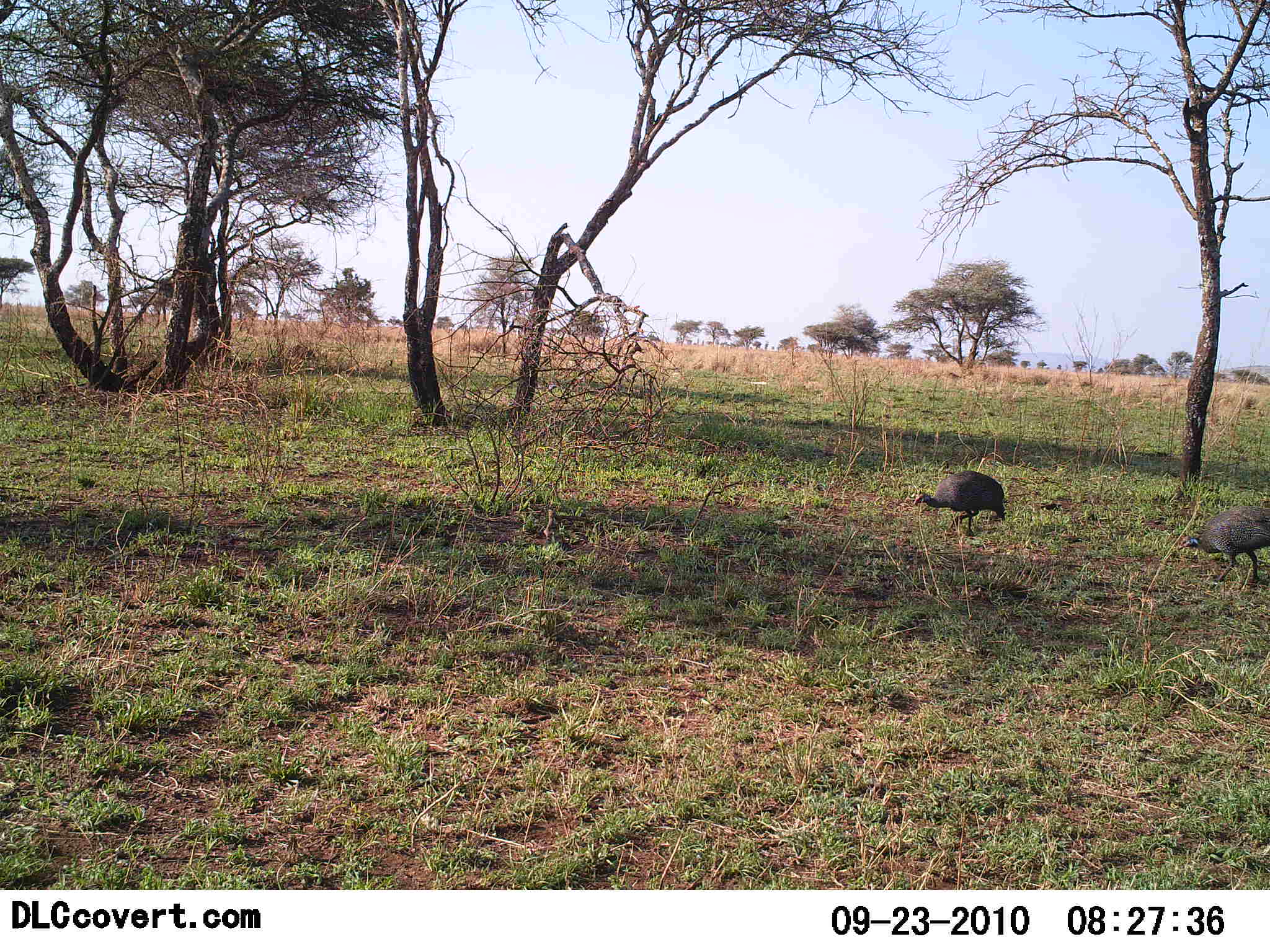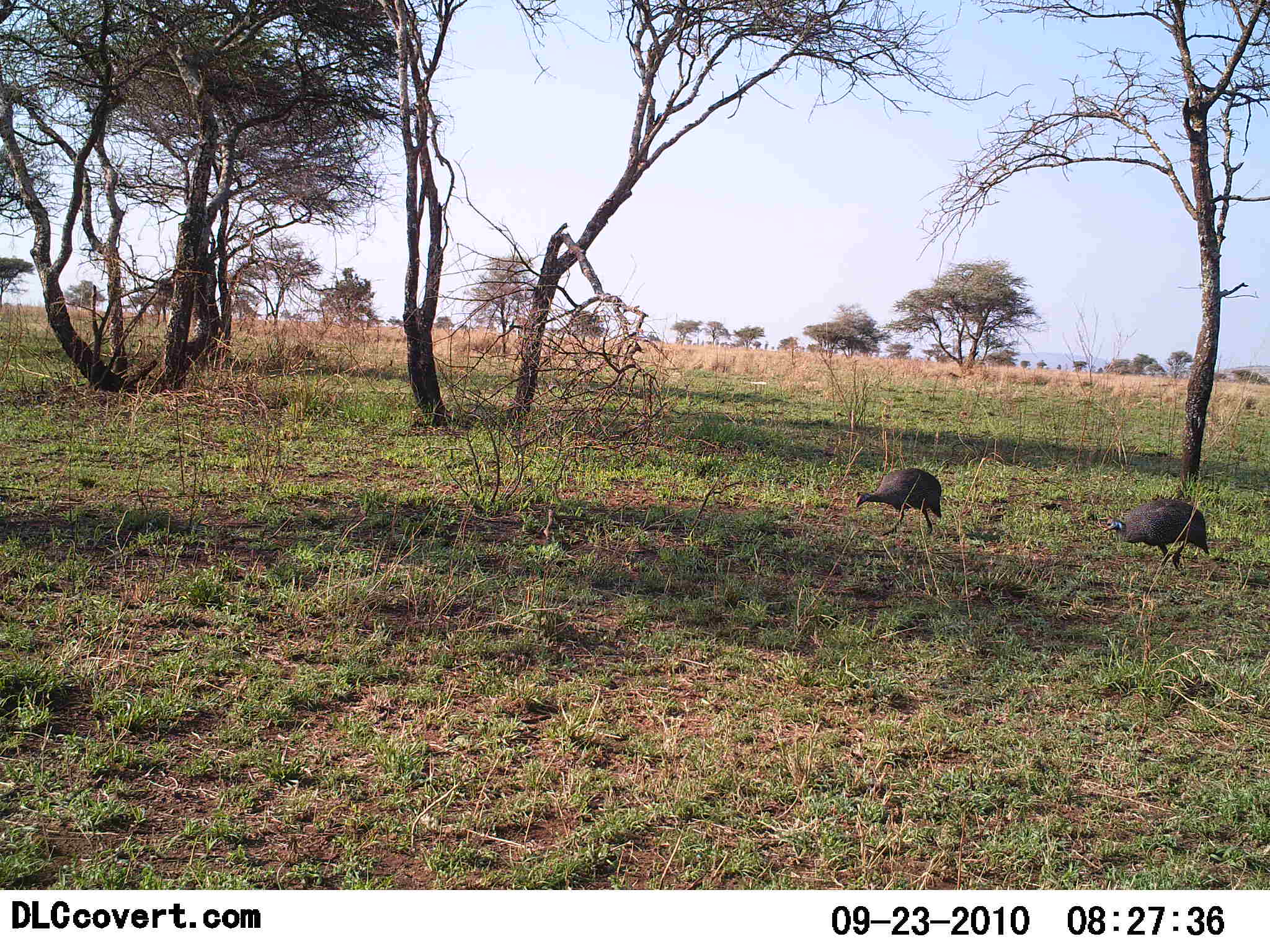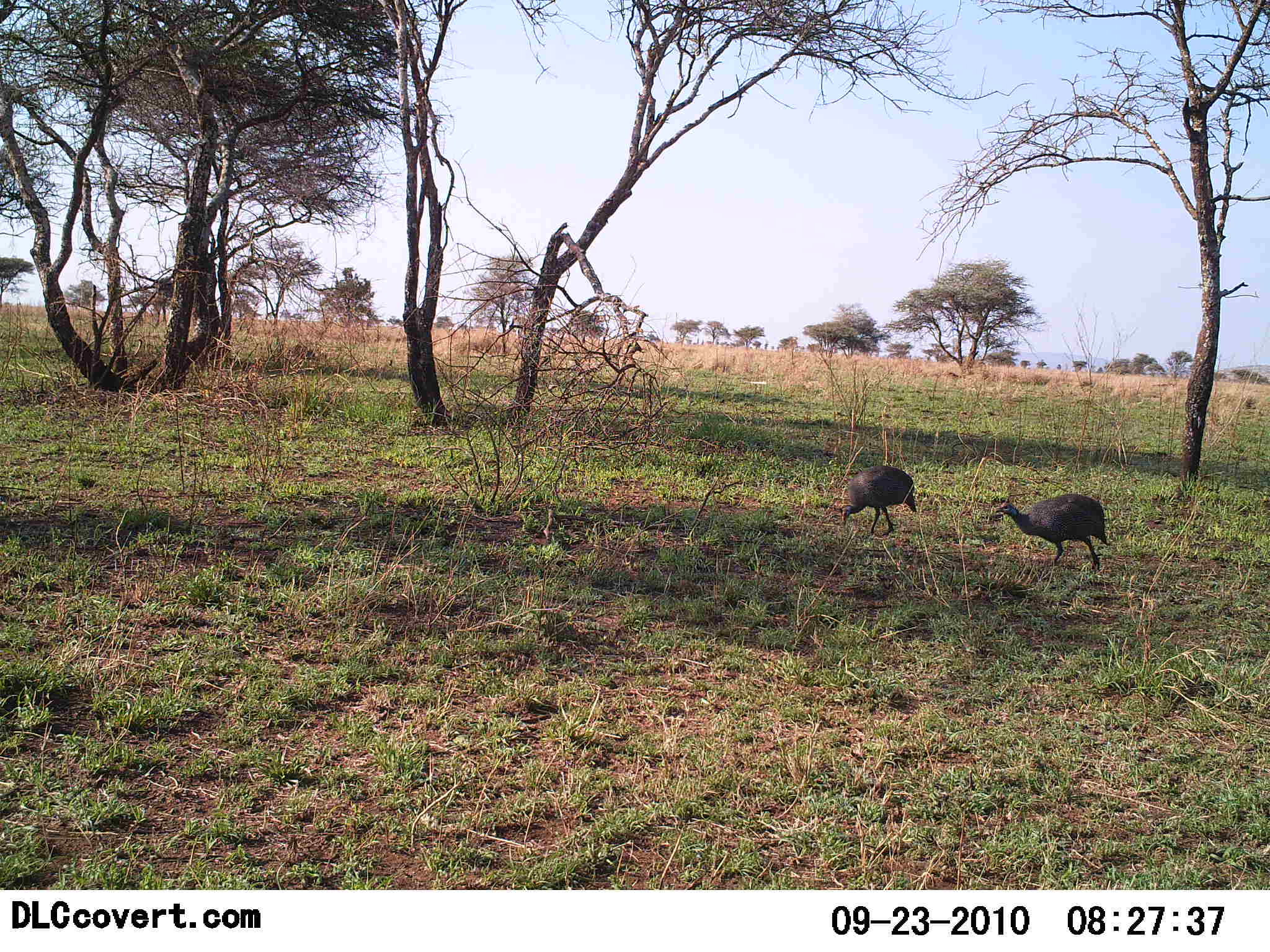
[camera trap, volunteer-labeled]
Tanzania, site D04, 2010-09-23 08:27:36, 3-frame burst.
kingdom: Animalia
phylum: Chordata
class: Aves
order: Galliformes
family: Numididae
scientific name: Numididae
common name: guinea fowl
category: guineafowl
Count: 2.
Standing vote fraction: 7%.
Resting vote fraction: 0%.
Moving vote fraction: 86%.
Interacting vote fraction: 0%.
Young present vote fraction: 0%.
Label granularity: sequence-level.